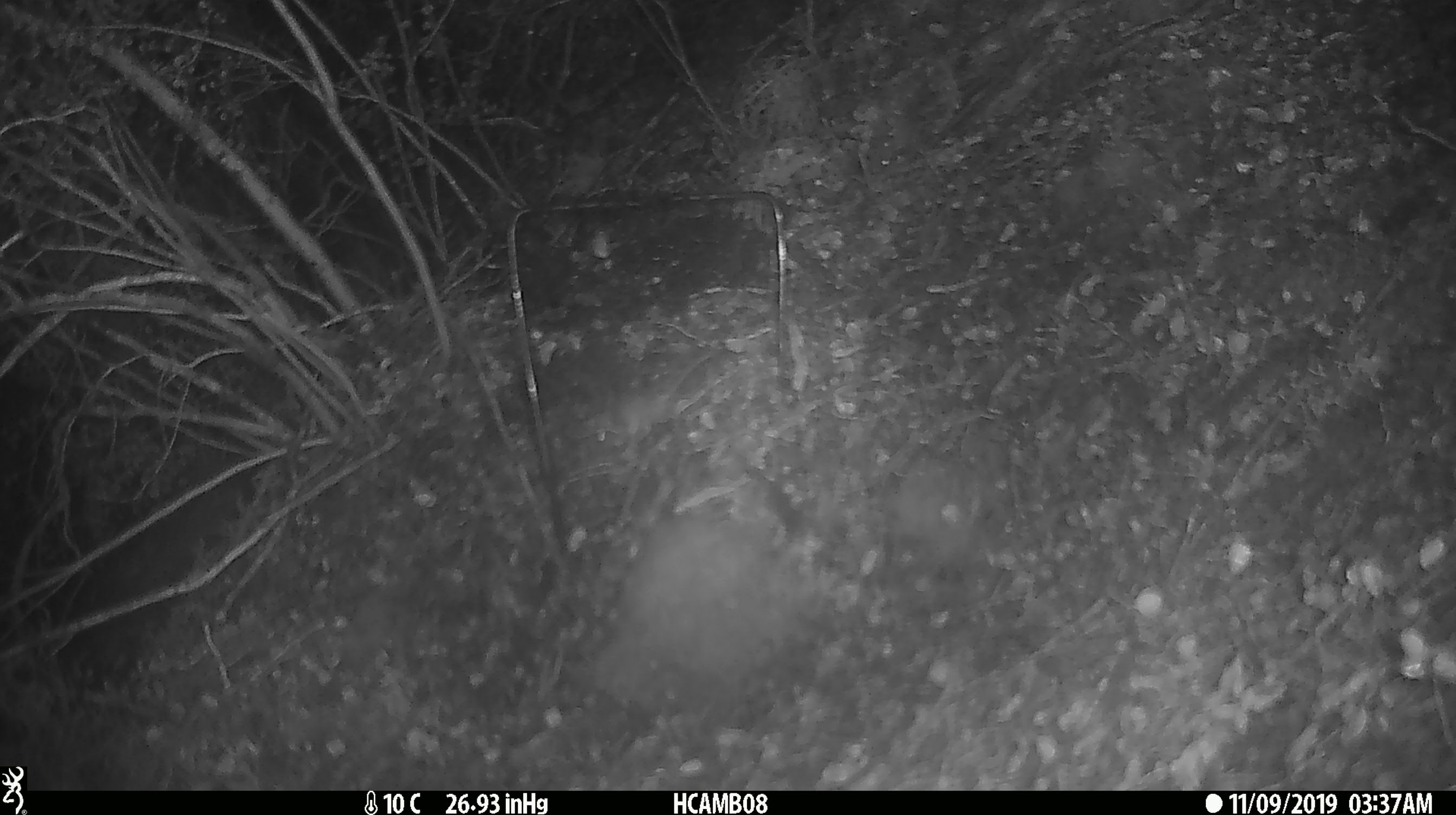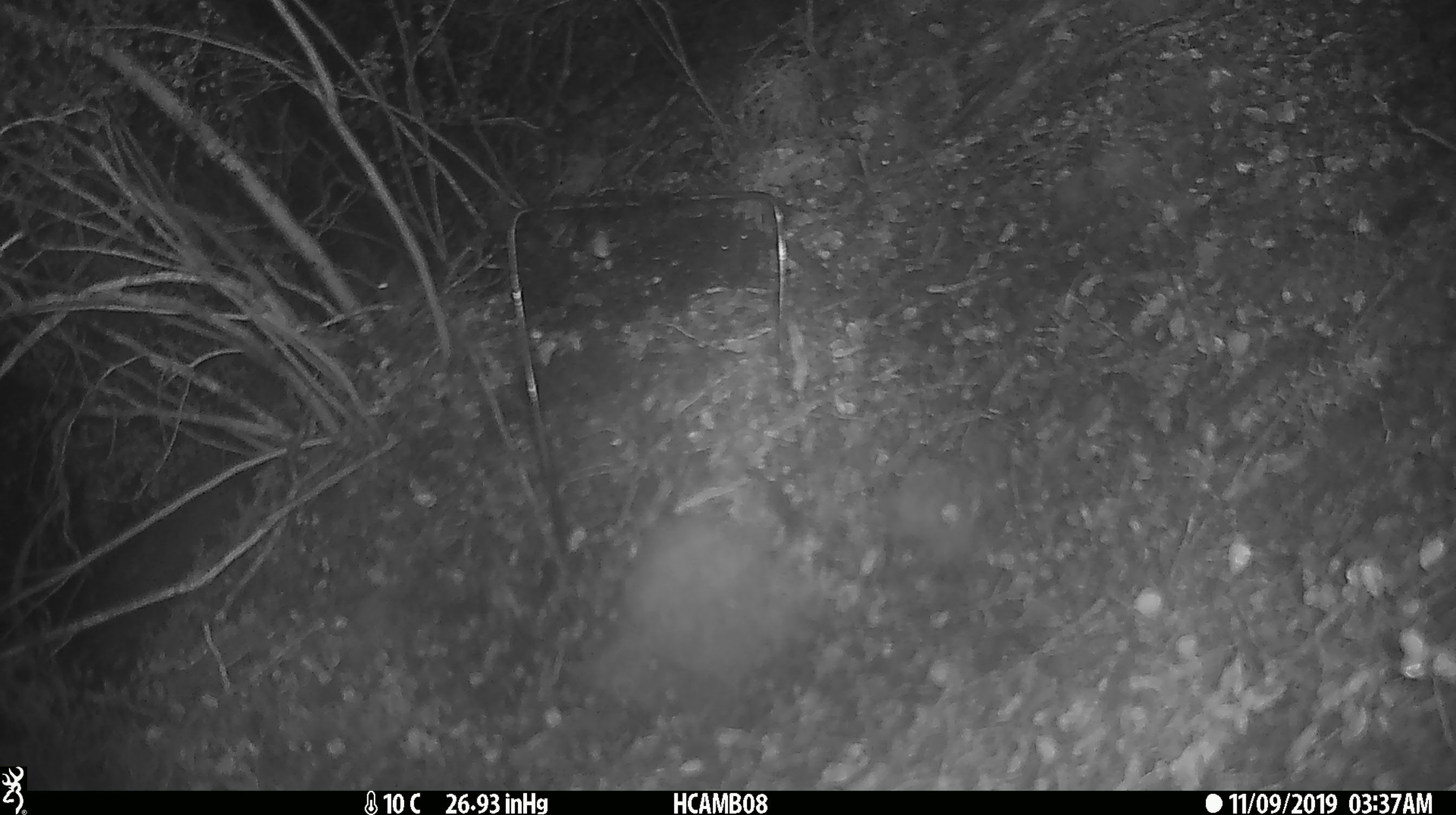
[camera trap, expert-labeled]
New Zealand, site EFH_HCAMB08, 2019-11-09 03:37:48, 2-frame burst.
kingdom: Animalia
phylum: Chordata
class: Mammalia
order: Rodentia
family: Muridae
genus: Mus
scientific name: Mus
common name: mouse